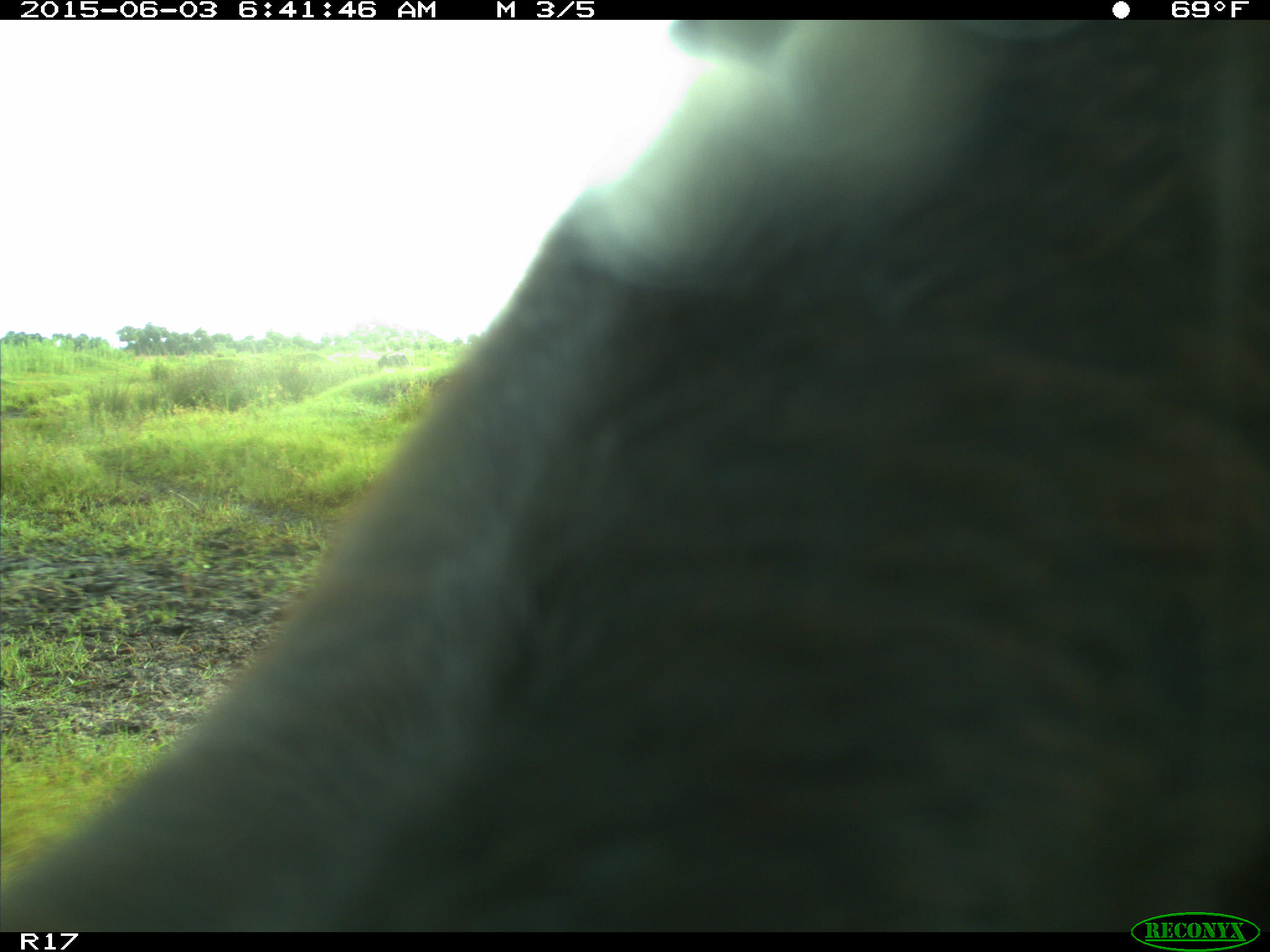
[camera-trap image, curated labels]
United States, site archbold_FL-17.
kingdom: Animalia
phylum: Chordata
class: Mammalia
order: Artiodactyla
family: Bovidae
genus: Bos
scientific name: Bos taurus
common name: domestic cow